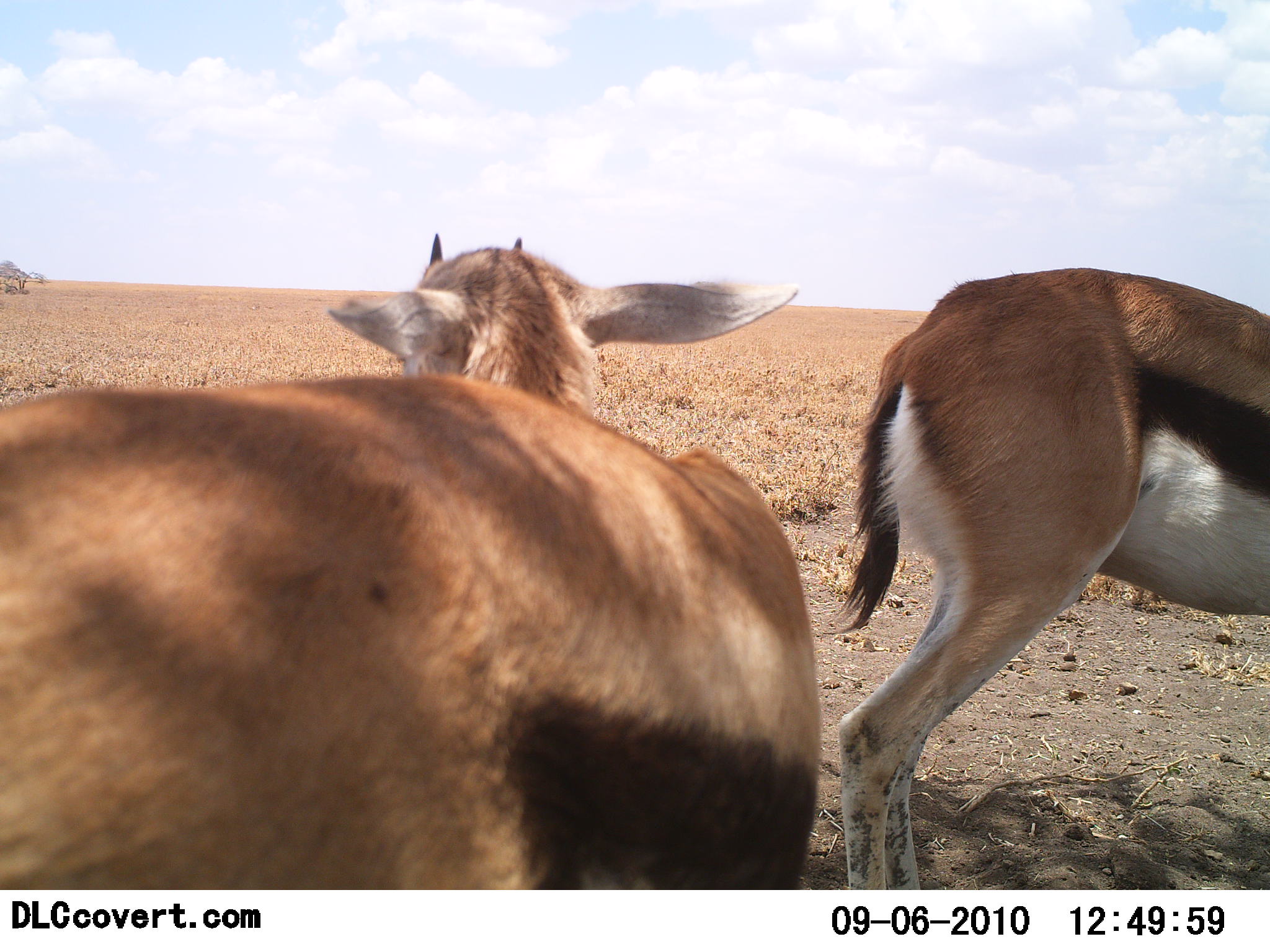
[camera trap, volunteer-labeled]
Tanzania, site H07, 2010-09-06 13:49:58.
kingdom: Animalia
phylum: Chordata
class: Mammalia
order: Artiodactyla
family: Bovidae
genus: Eudorcas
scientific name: Eudorcas thomsonii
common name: thomson's gazelle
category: gazellethomsons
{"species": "gazellethomsons (thomson's gazelle) (Eudorcas thomsonii)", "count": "2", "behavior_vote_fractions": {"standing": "100%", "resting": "0%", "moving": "0%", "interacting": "0%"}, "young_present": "0%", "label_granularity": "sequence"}